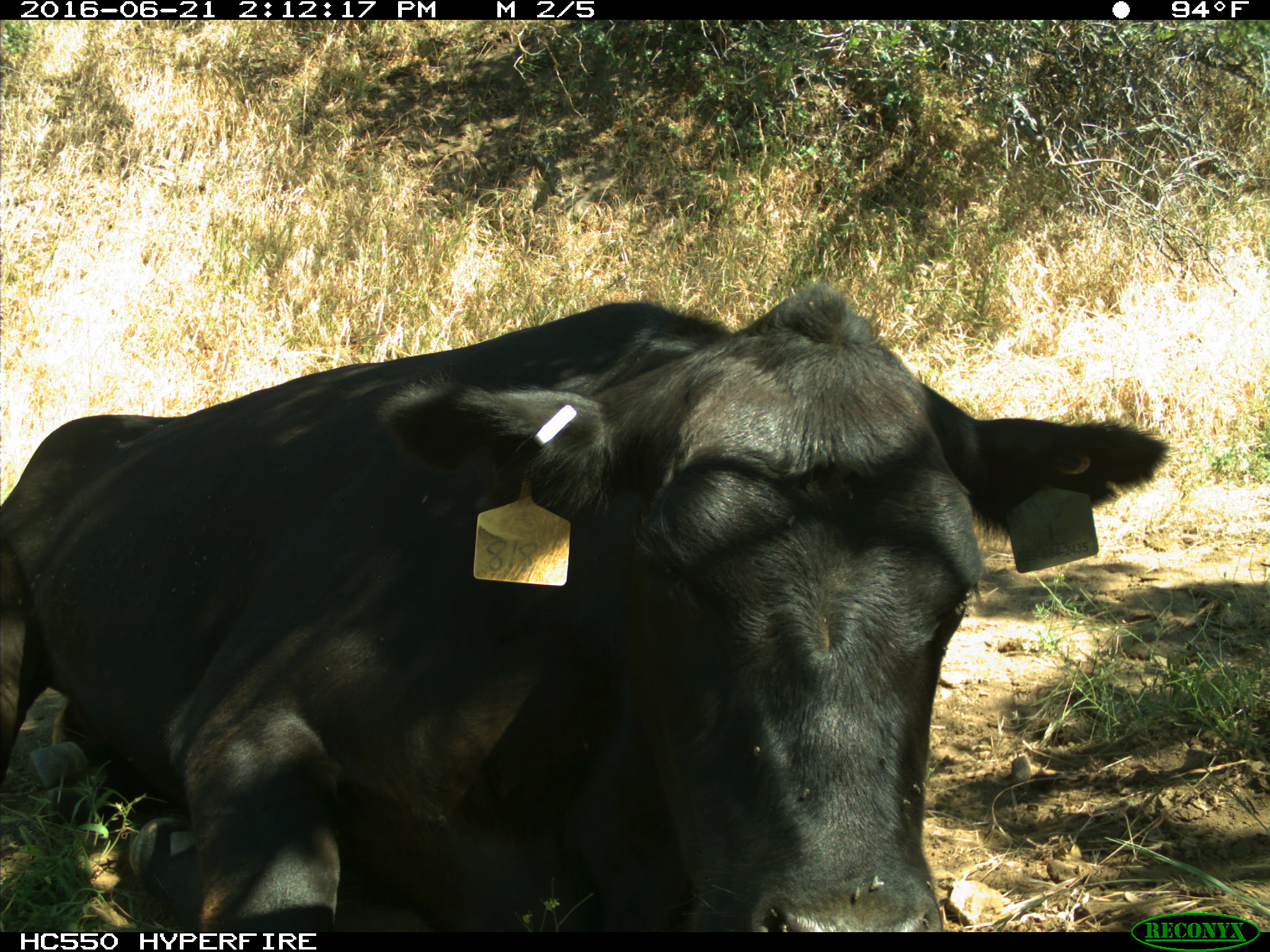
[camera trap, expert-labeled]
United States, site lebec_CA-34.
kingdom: Animalia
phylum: Chordata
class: Mammalia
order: Artiodactyla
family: Bovidae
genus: Bos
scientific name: Bos taurus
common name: domestic cow